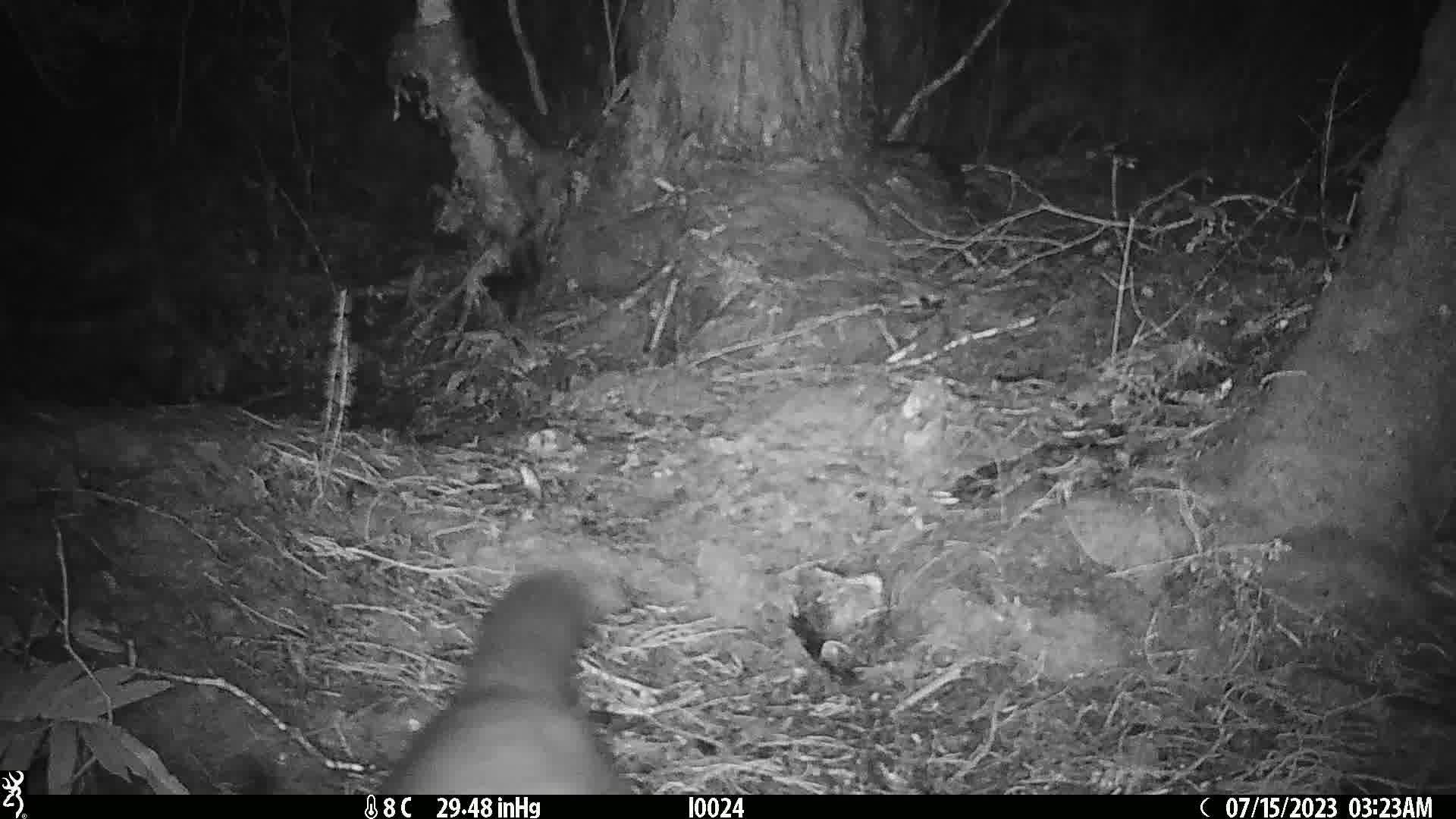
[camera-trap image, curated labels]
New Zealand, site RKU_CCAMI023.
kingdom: Animalia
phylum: Chordata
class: Mammalia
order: Diprotodontia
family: Phalangeridae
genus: Trichosurus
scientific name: Trichosurus vulpecula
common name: common brushtail possum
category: possum